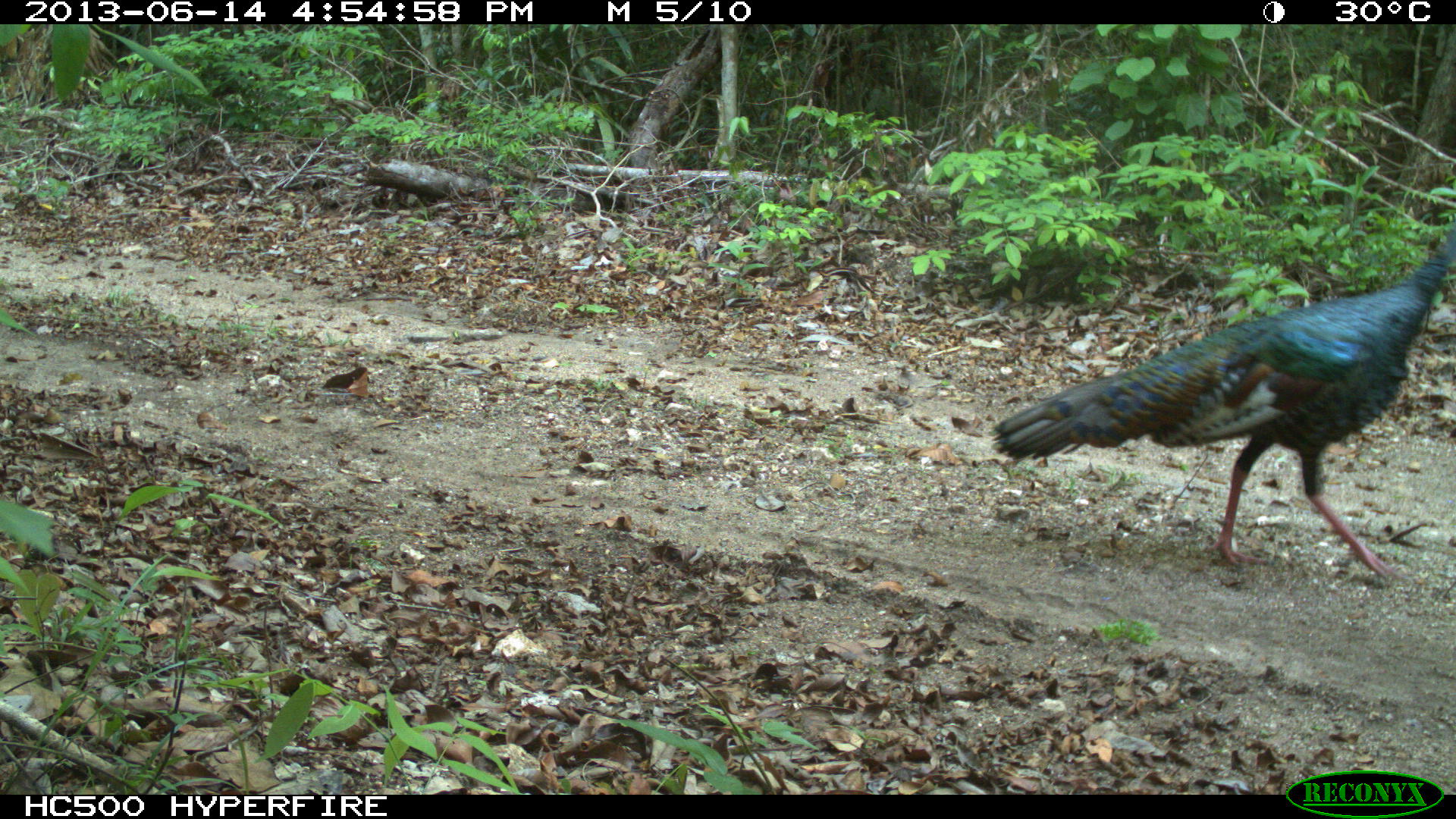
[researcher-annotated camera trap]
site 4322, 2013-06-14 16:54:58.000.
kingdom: Animalia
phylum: Chordata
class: Aves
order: Galliformes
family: Phasianidae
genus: Meleagris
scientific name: Meleagris ocellata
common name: ocellated turkey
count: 1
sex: male